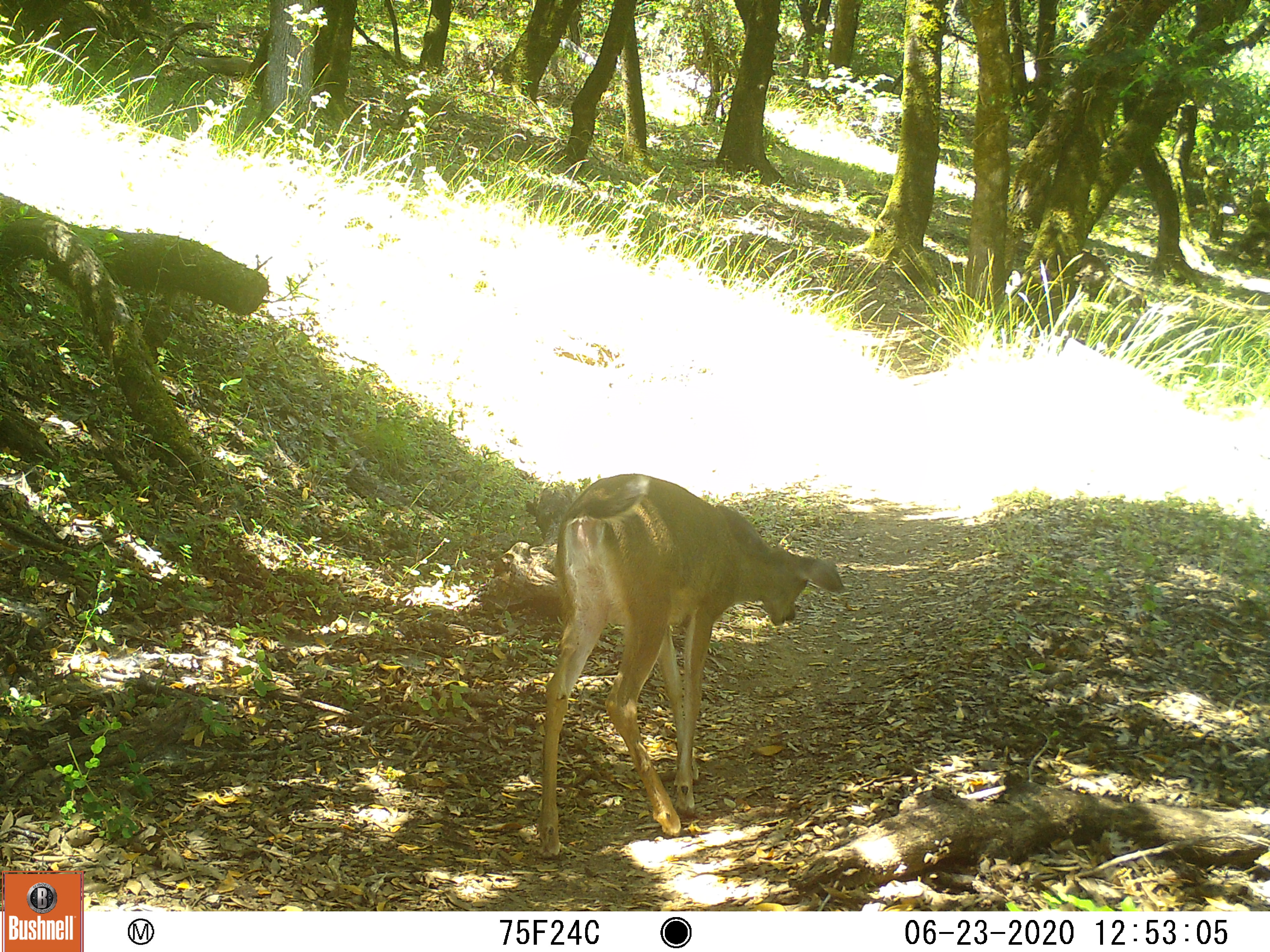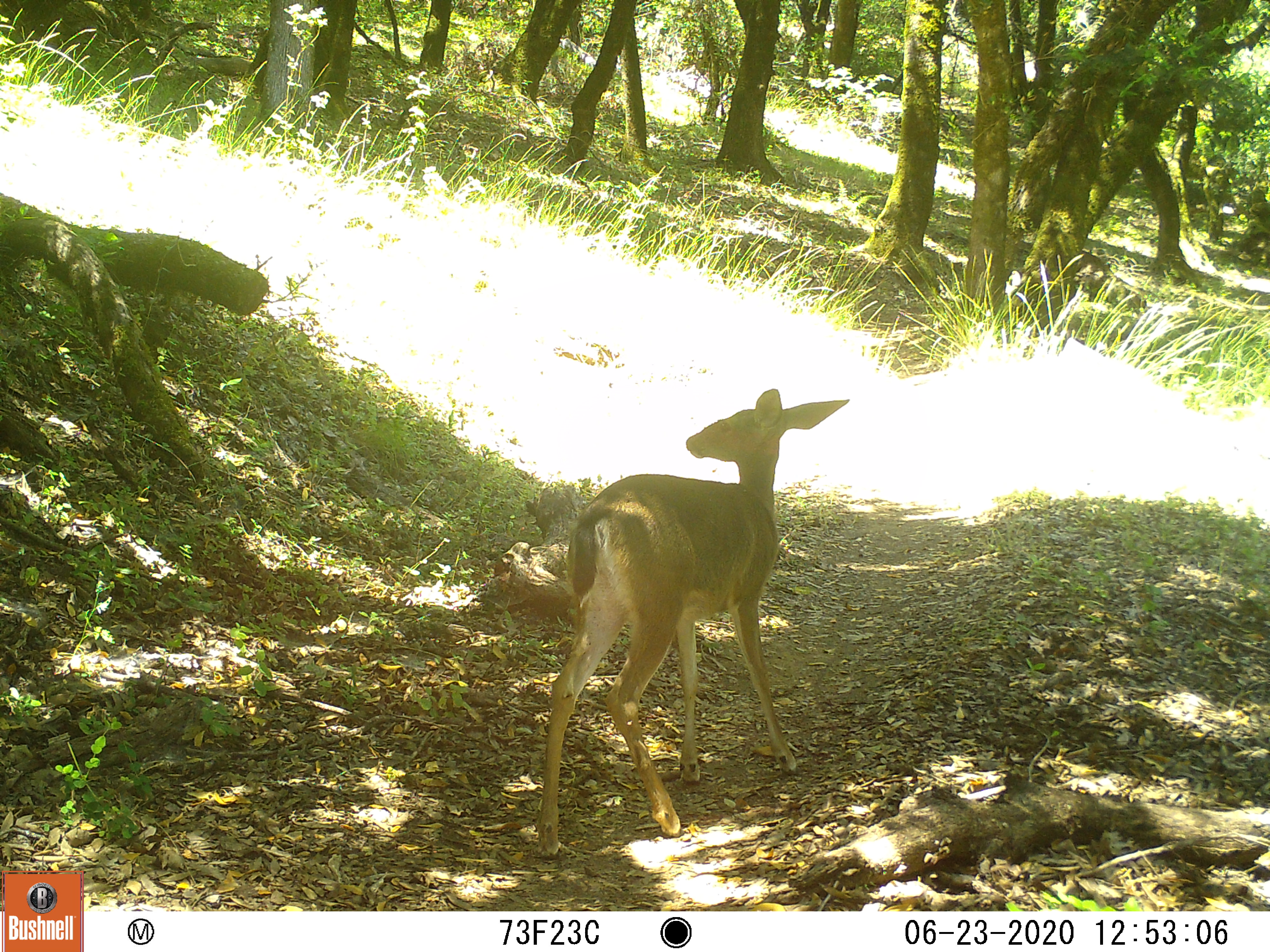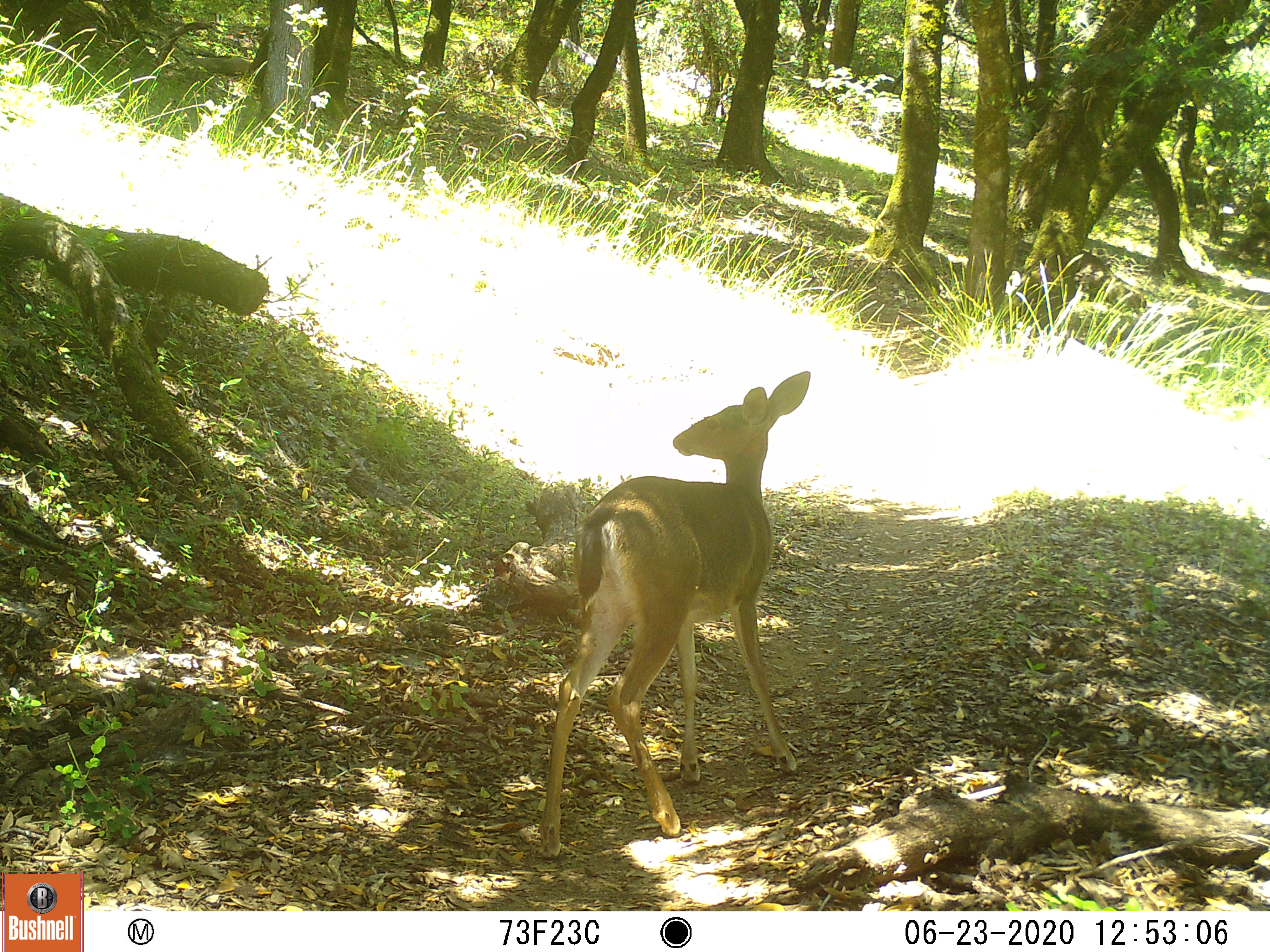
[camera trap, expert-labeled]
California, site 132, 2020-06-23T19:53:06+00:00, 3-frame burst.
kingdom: Animalia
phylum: Chordata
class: Mammalia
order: Artiodactyla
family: Cervidae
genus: Odocoileus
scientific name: Odocoileus hemionus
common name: mule deer